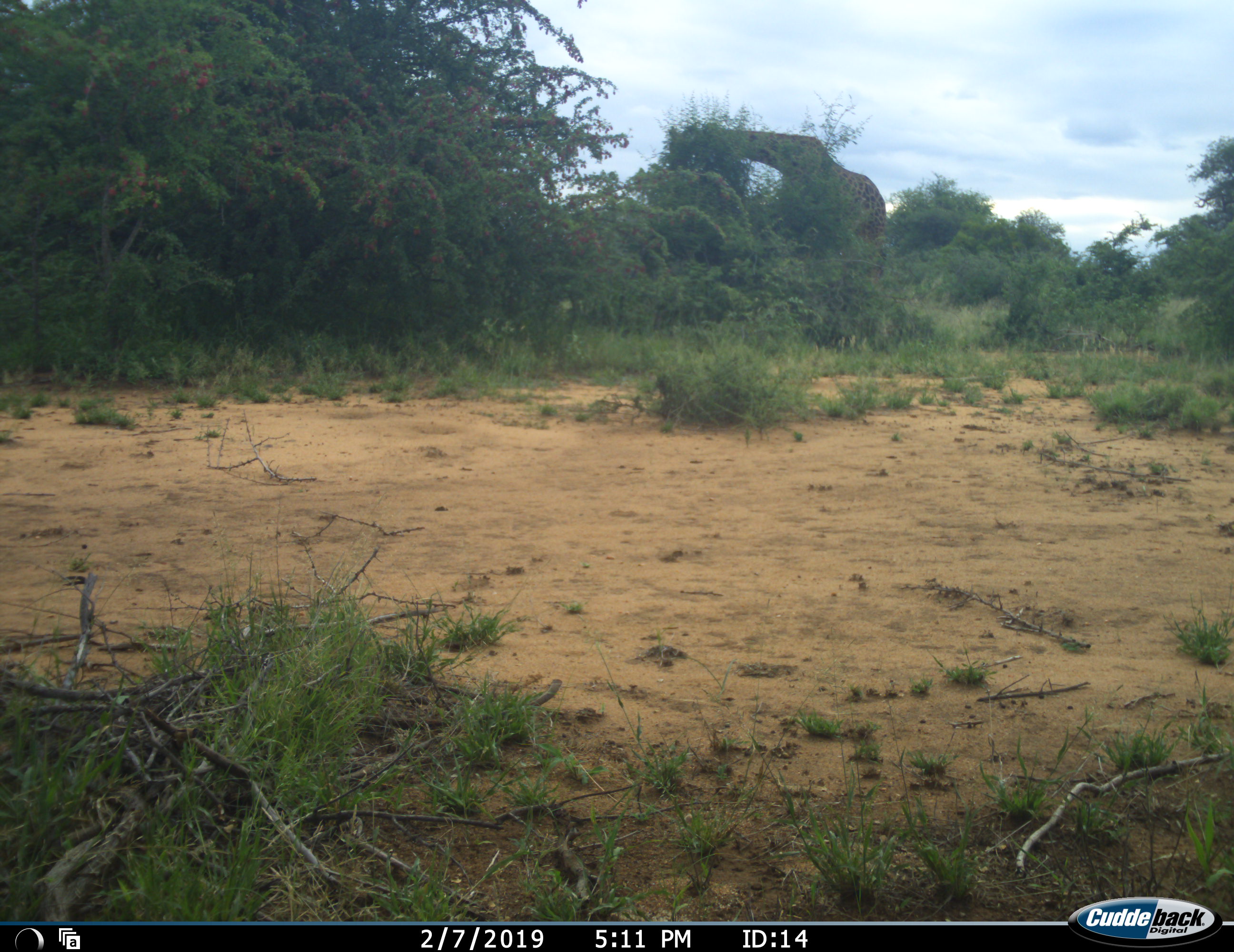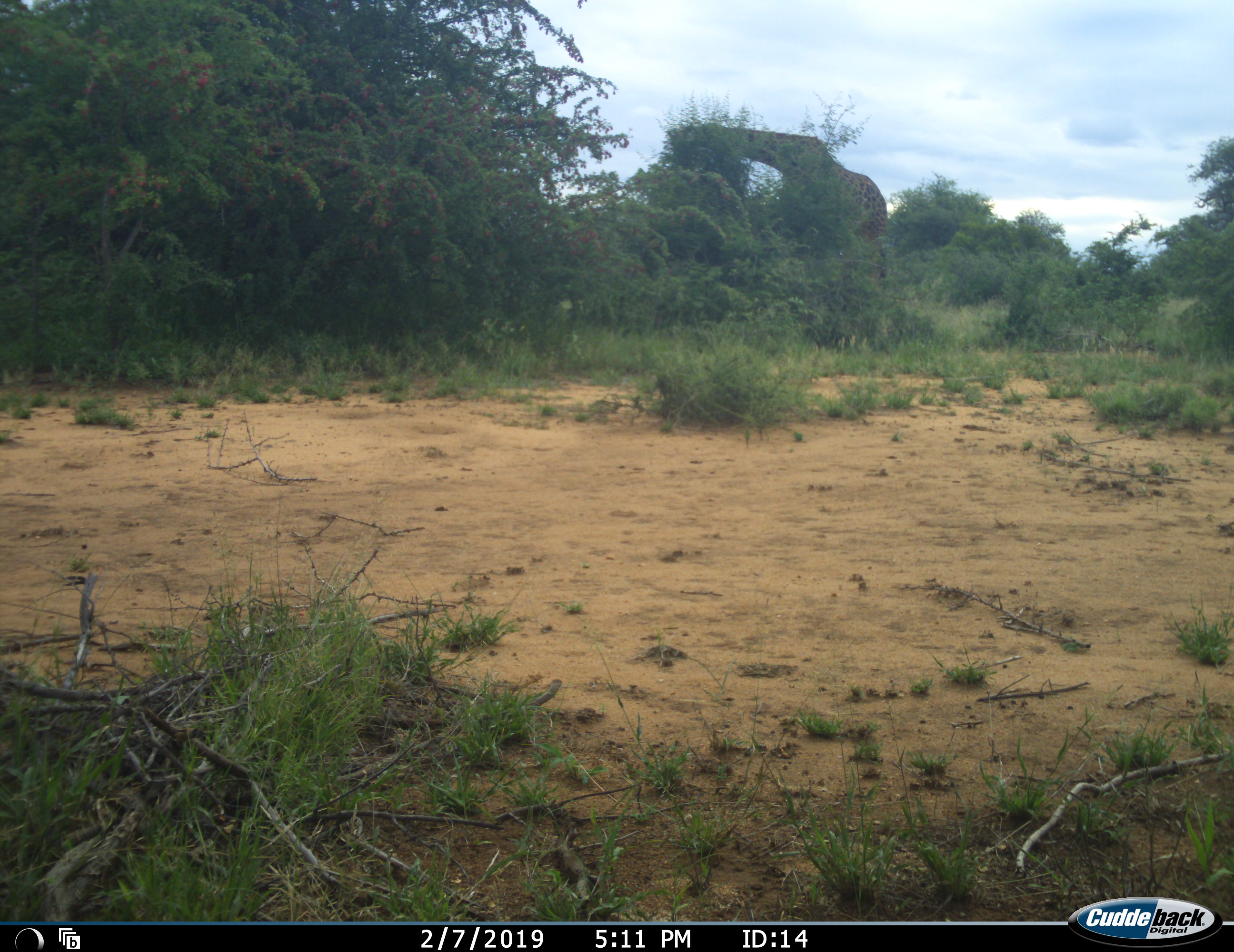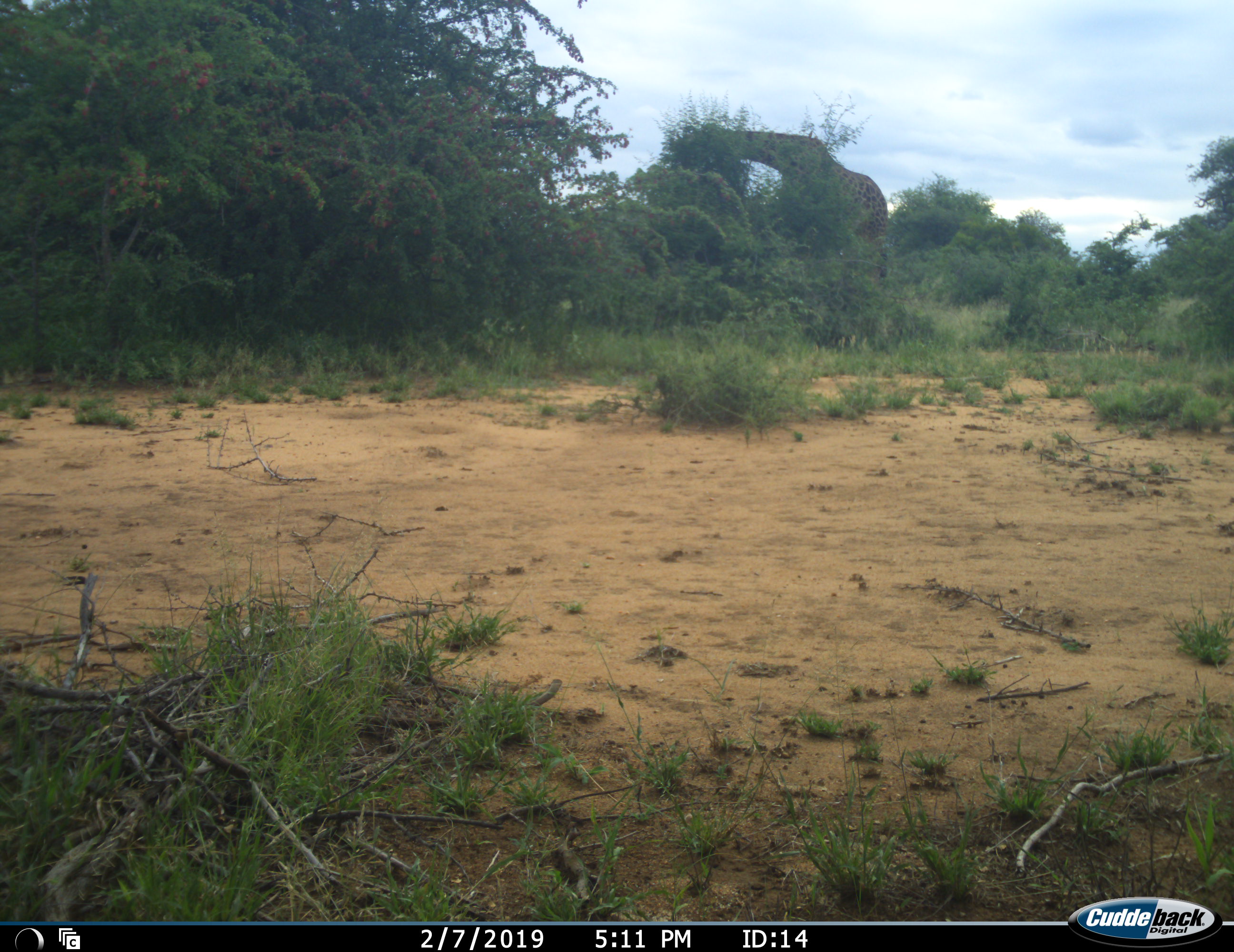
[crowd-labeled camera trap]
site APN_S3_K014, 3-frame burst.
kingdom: Animalia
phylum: Chordata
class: Mammalia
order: Artiodactyla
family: Giraffidae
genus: Giraffa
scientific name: Giraffa camelopardalis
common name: giraffe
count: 1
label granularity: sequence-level